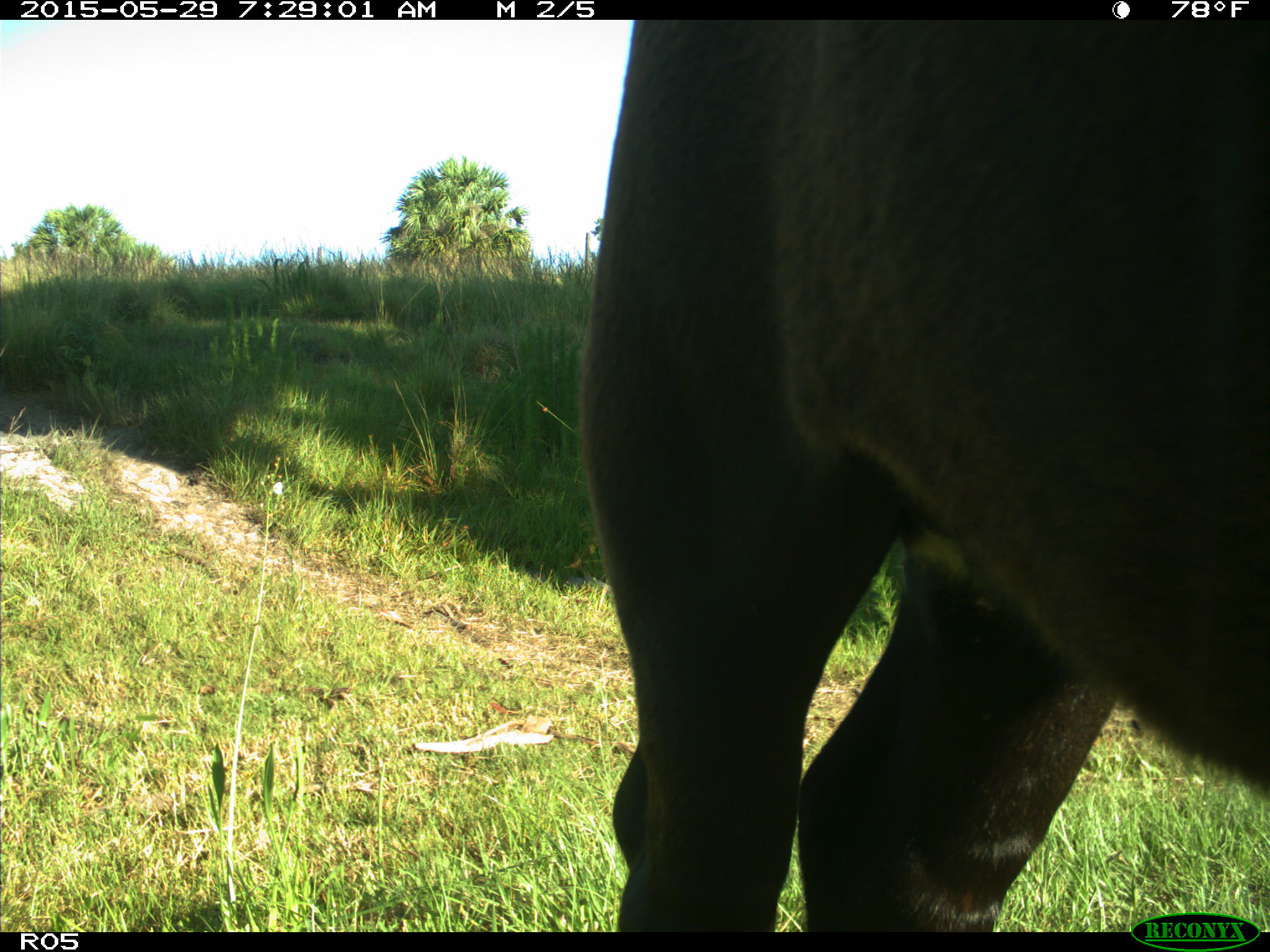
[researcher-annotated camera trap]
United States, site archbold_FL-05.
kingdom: Animalia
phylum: Chordata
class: Mammalia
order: Artiodactyla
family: Bovidae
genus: Bos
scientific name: Bos taurus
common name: domestic cow